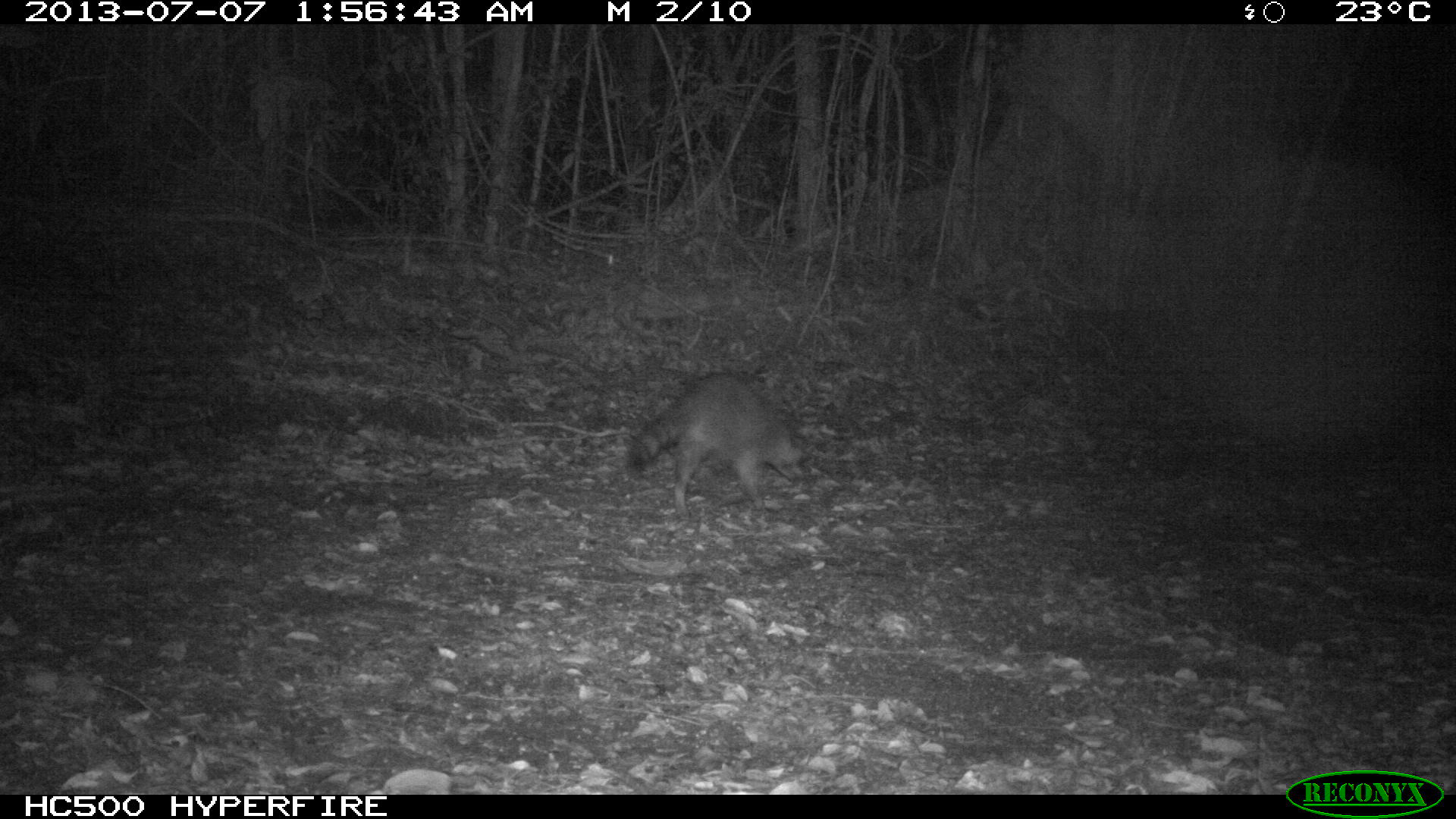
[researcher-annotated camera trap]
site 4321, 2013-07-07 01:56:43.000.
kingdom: Animalia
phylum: Chordata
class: Mammalia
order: Carnivora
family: Procyonidae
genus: Procyon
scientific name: Procyon lotor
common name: common raccoon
Procyon lotor (common raccoon), count 1.